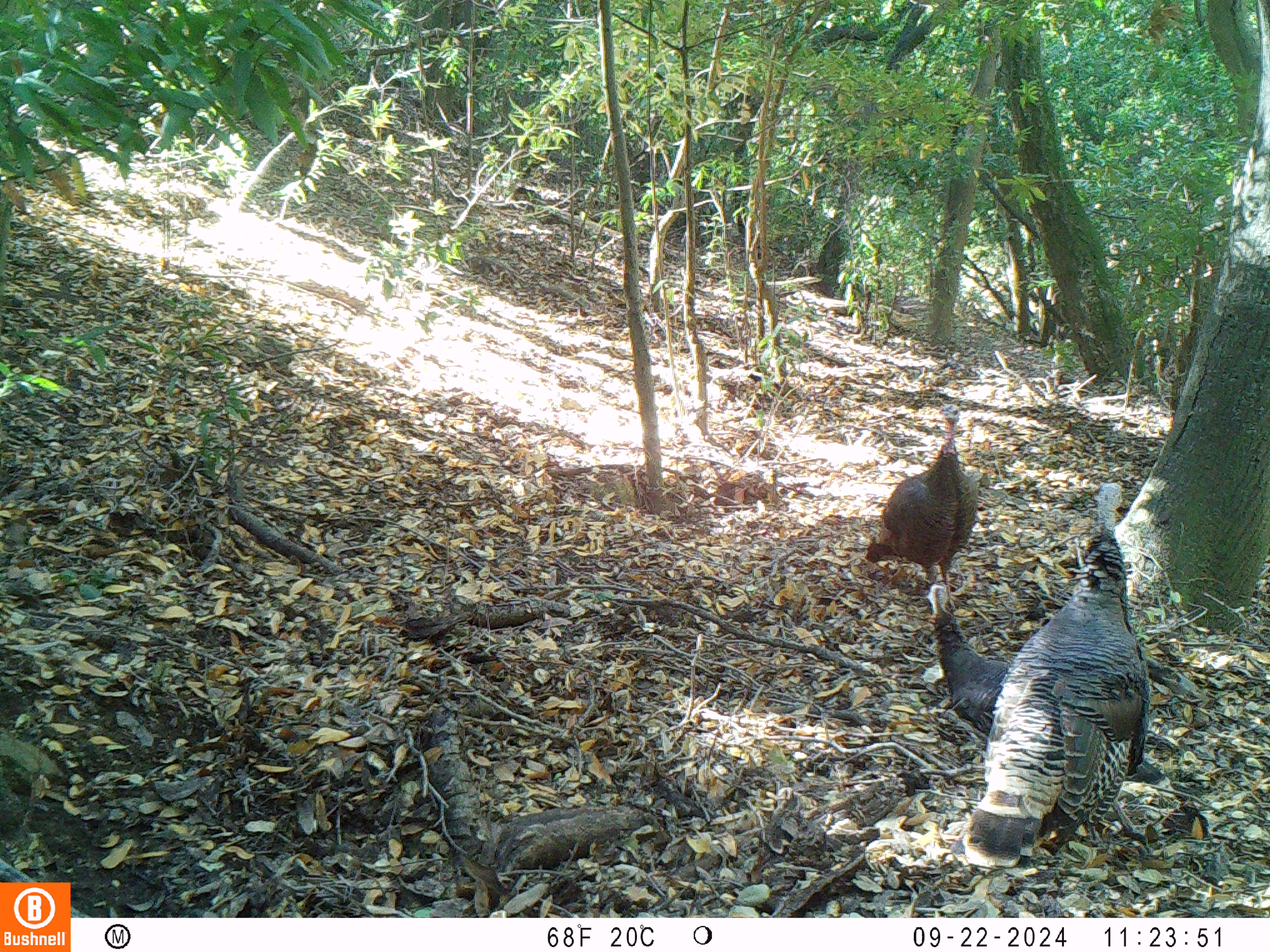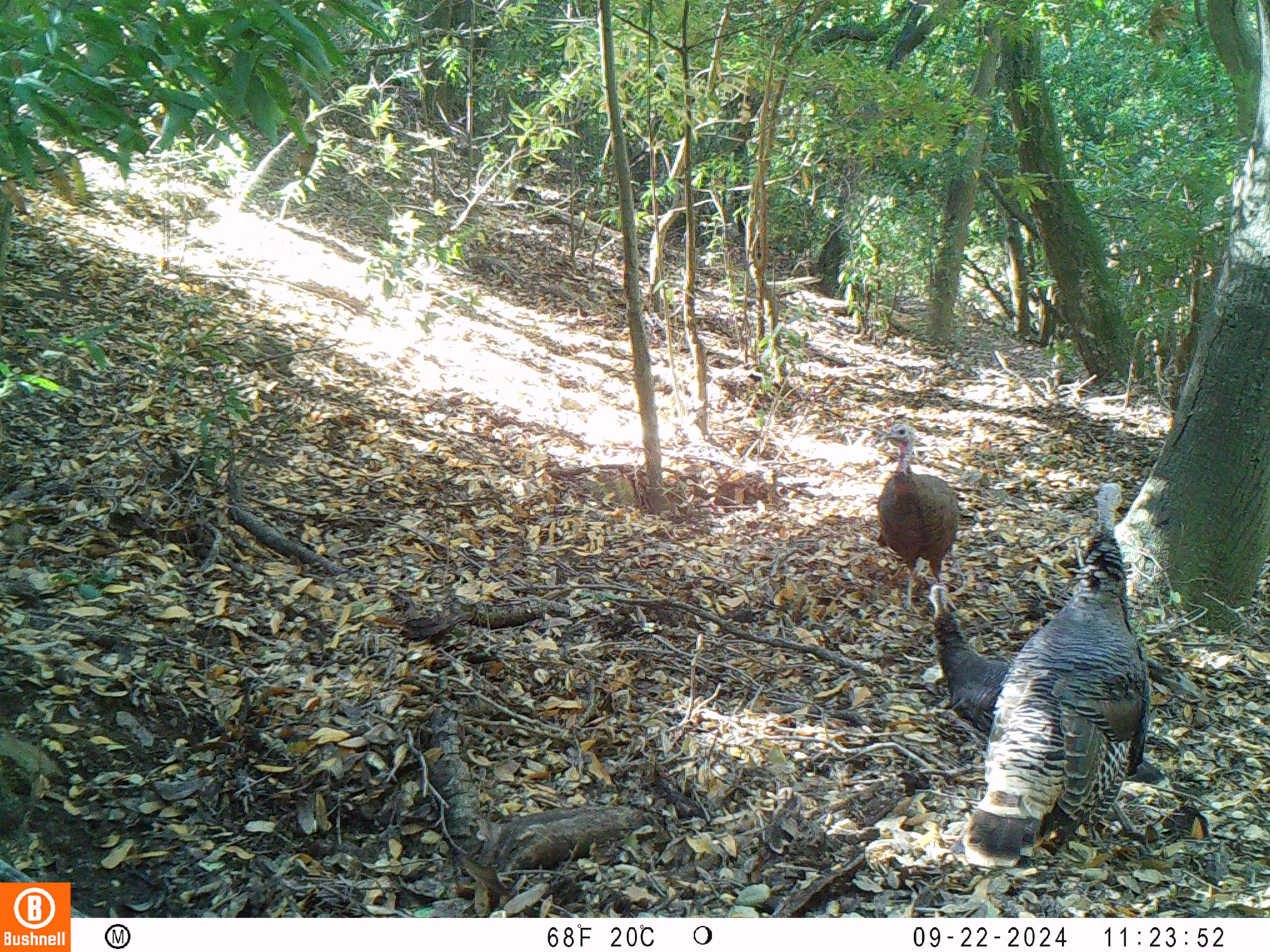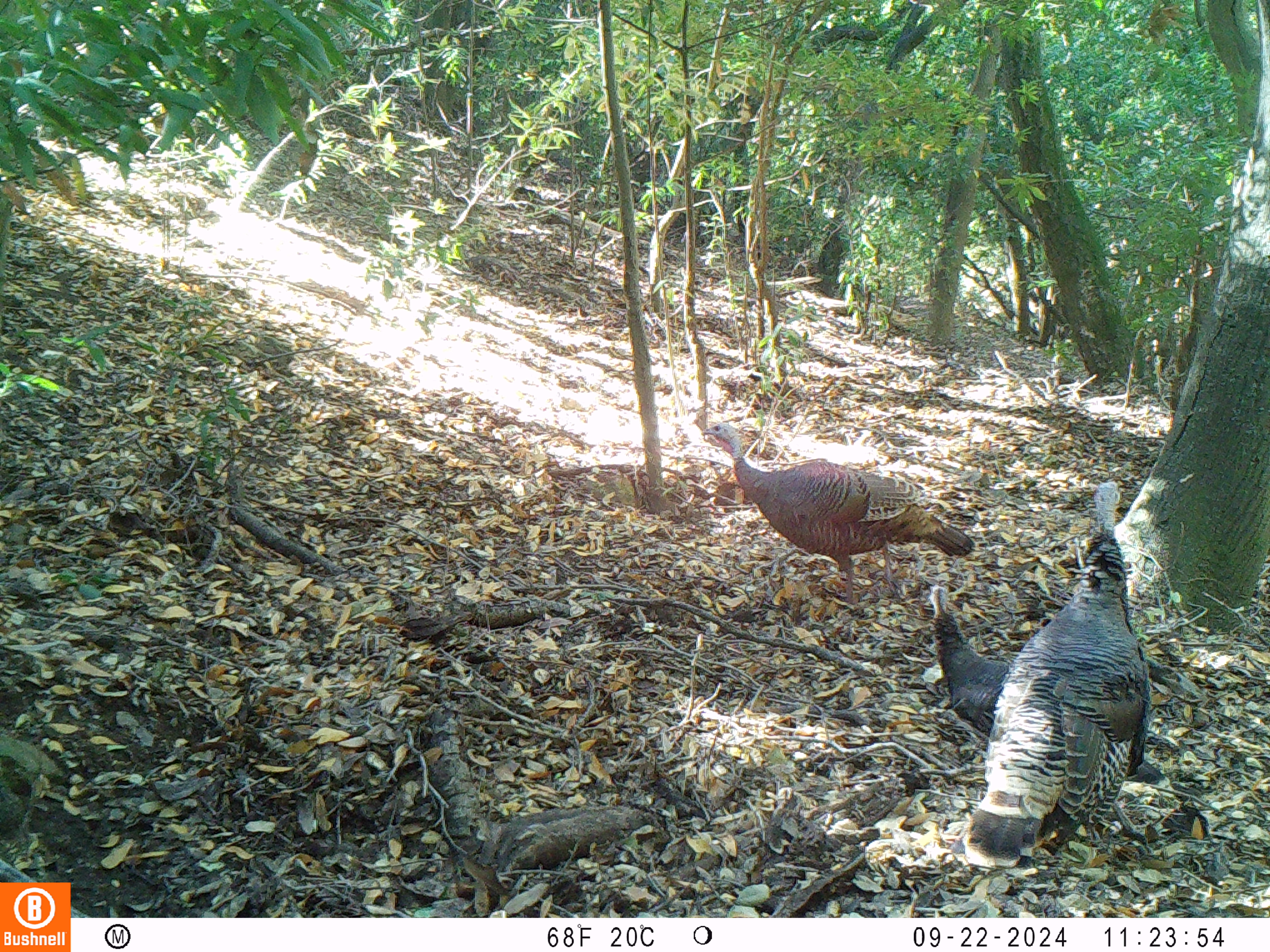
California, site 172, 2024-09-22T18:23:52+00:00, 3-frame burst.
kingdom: Animalia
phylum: Chordata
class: Aves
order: Galliformes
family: Phasianidae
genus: Meleagris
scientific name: Meleagris gallopavo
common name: turkey